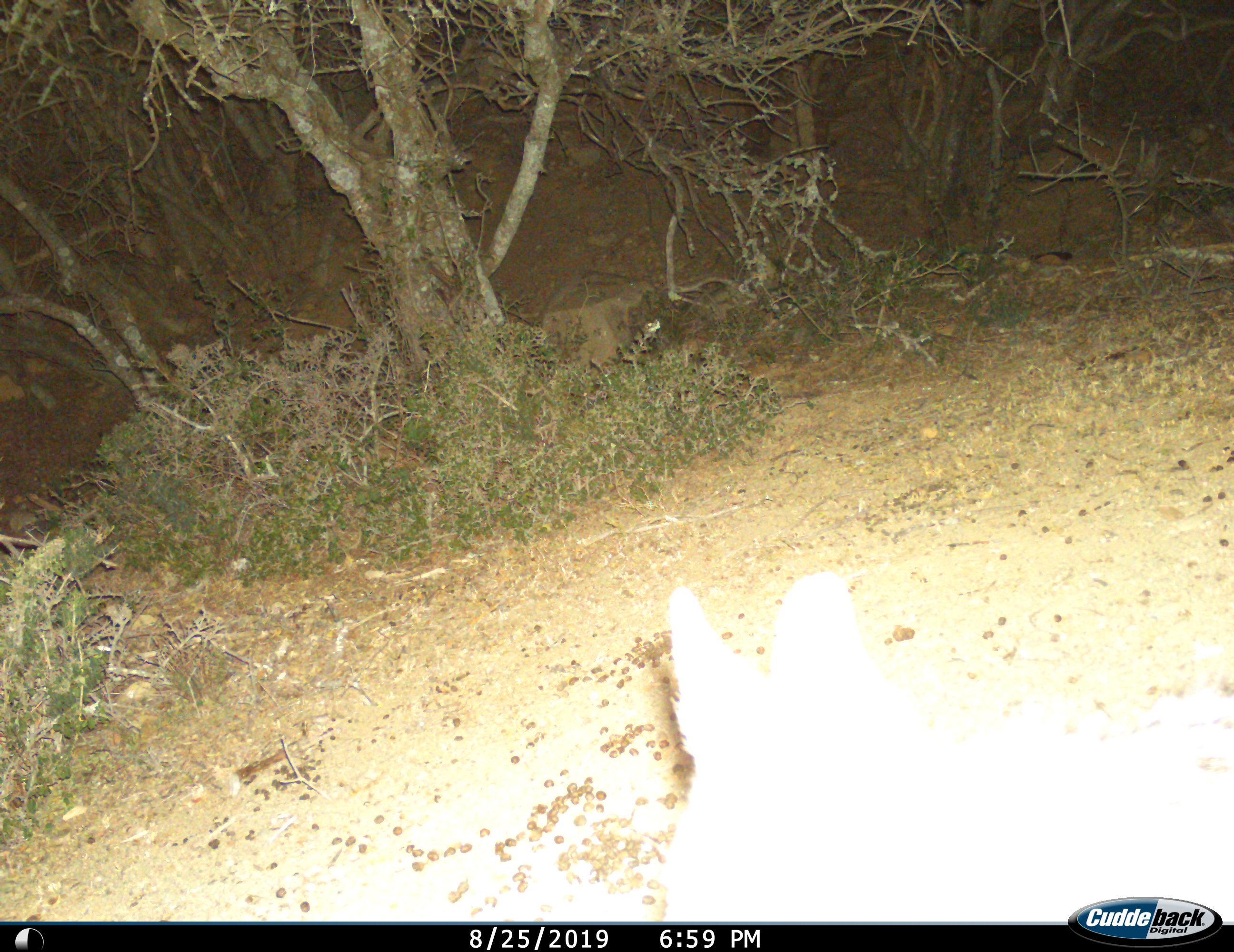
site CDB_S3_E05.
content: unidentified animal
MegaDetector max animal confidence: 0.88